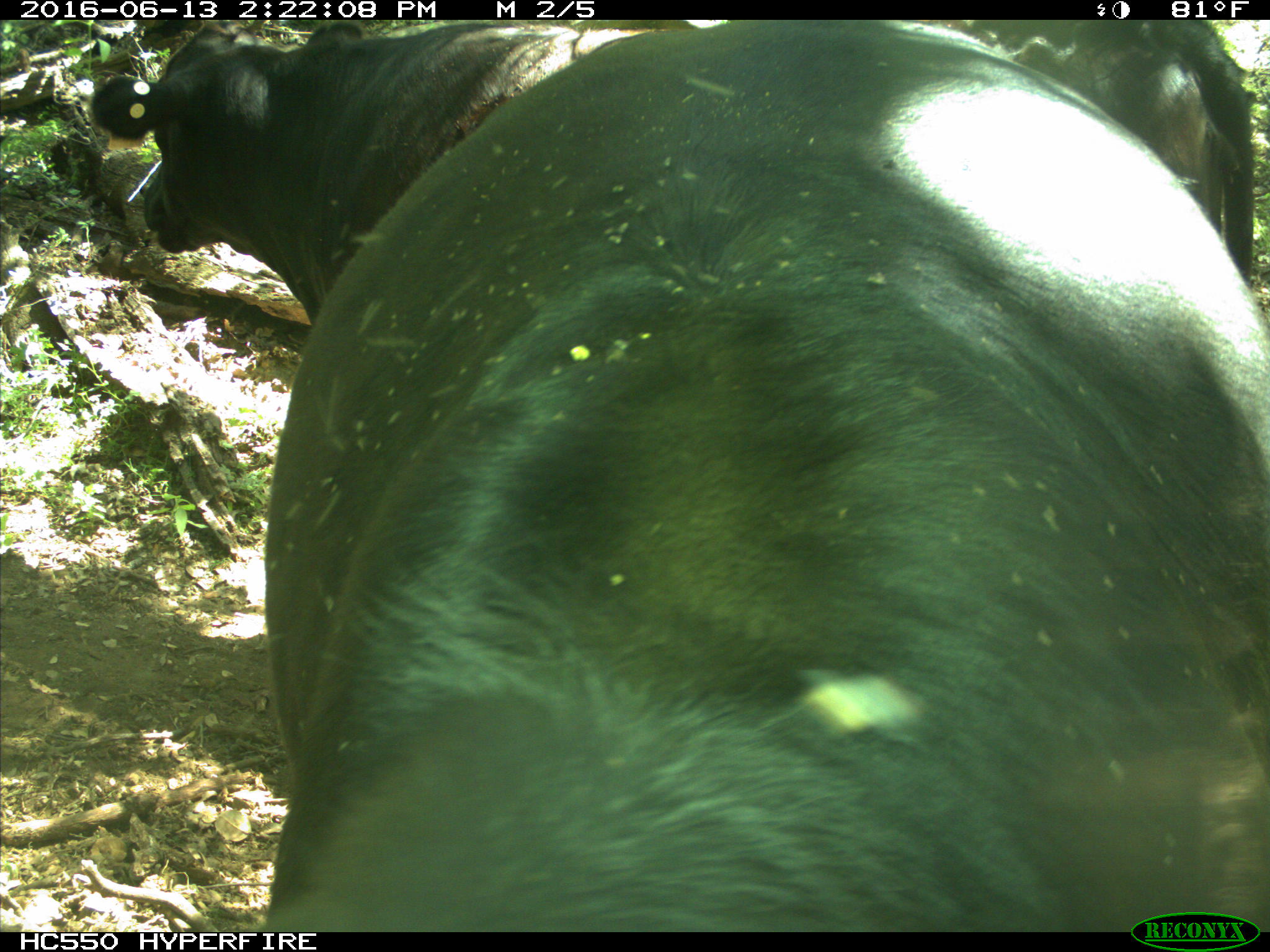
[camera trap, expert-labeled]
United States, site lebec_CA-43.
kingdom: Animalia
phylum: Chordata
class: Mammalia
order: Artiodactyla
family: Bovidae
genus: Bos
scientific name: Bos taurus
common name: domestic cow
Bos taurus (domestic cow).